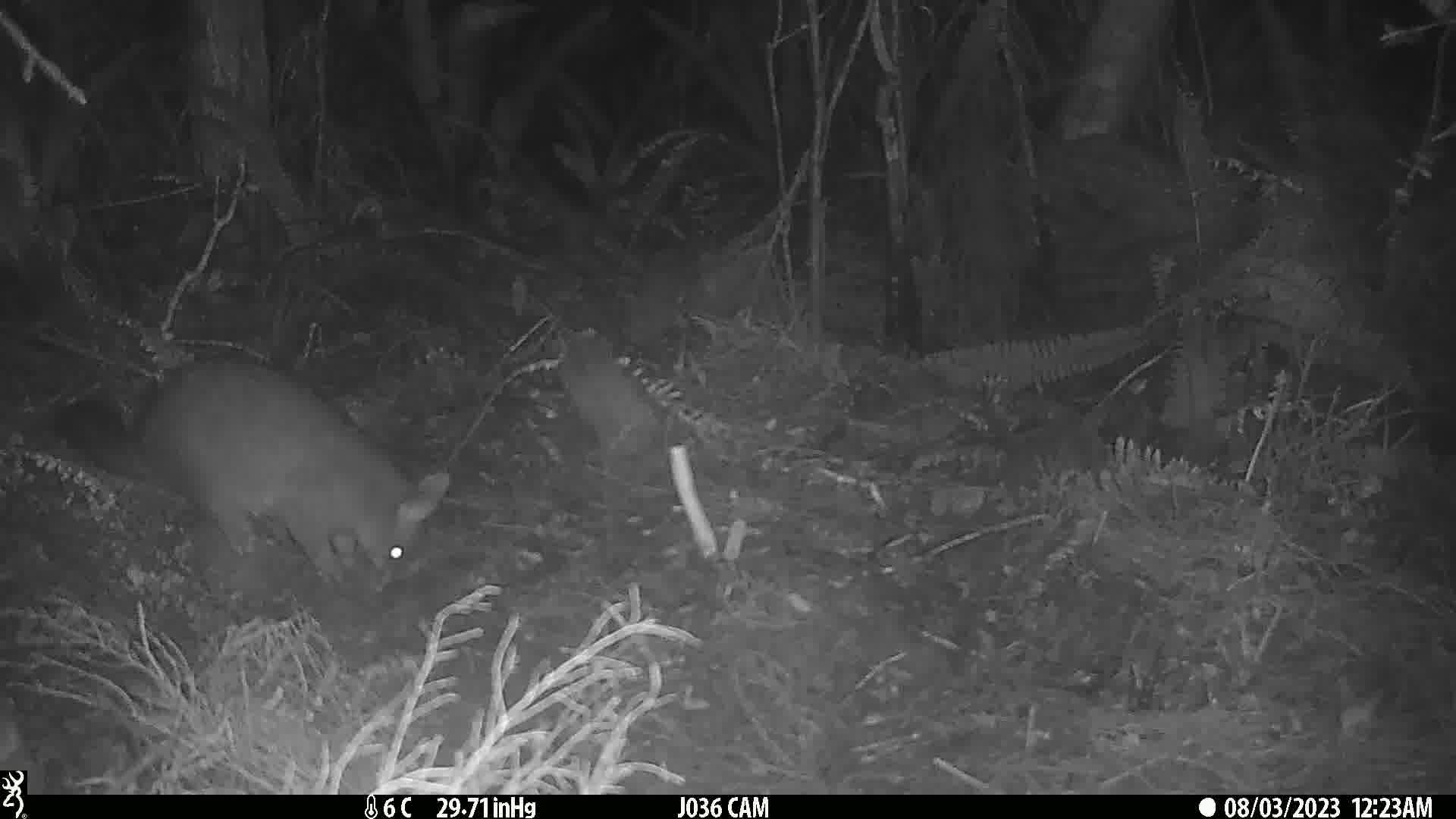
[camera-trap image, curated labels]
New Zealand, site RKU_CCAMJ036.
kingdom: Animalia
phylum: Chordata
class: Mammalia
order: Diprotodontia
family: Phalangeridae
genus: Trichosurus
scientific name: Trichosurus vulpecula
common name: common brushtail possum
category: possum